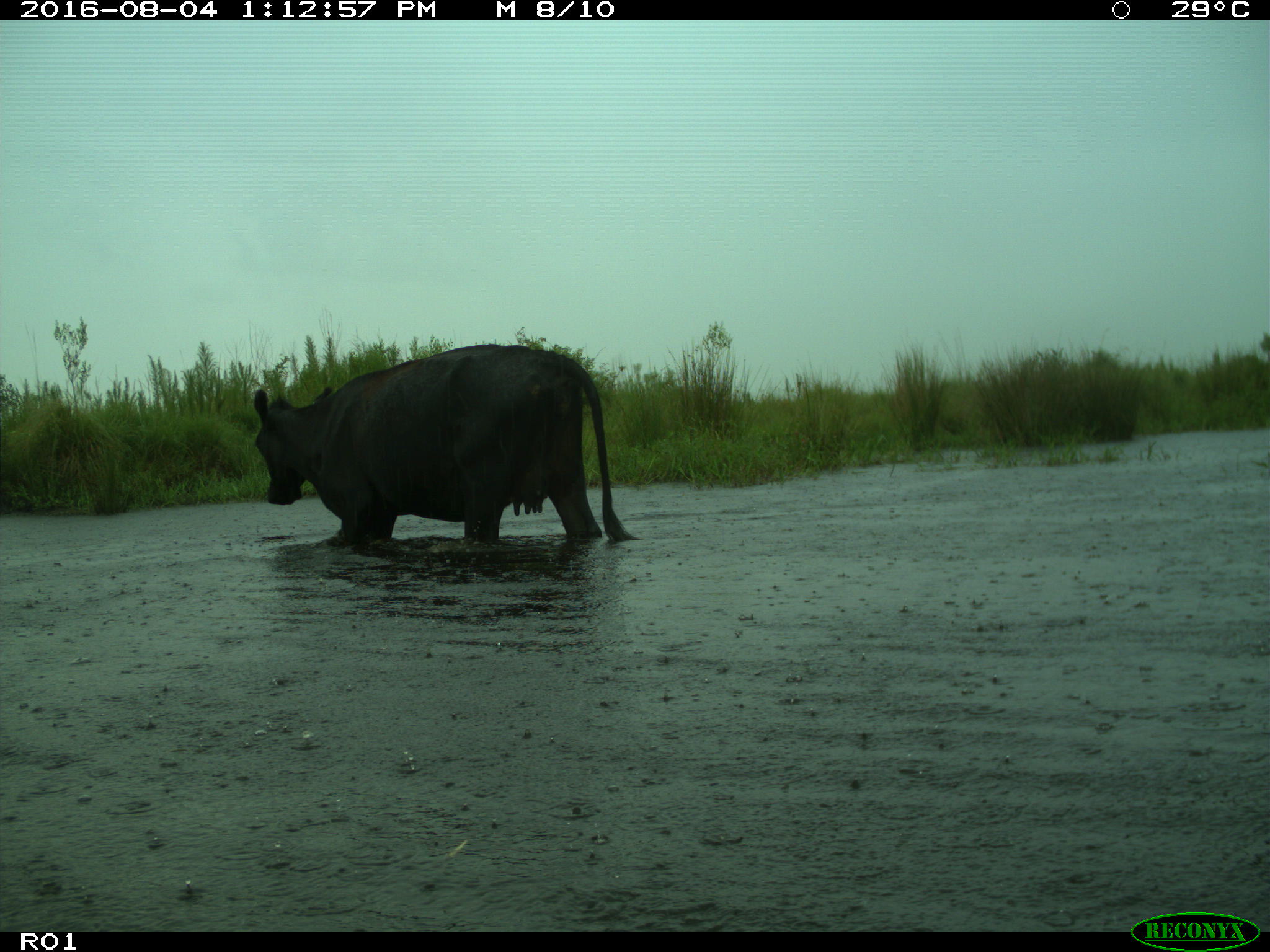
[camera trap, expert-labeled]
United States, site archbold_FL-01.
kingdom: Animalia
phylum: Chordata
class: Mammalia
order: Artiodactyla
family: Bovidae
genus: Bos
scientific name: Bos taurus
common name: domestic cow